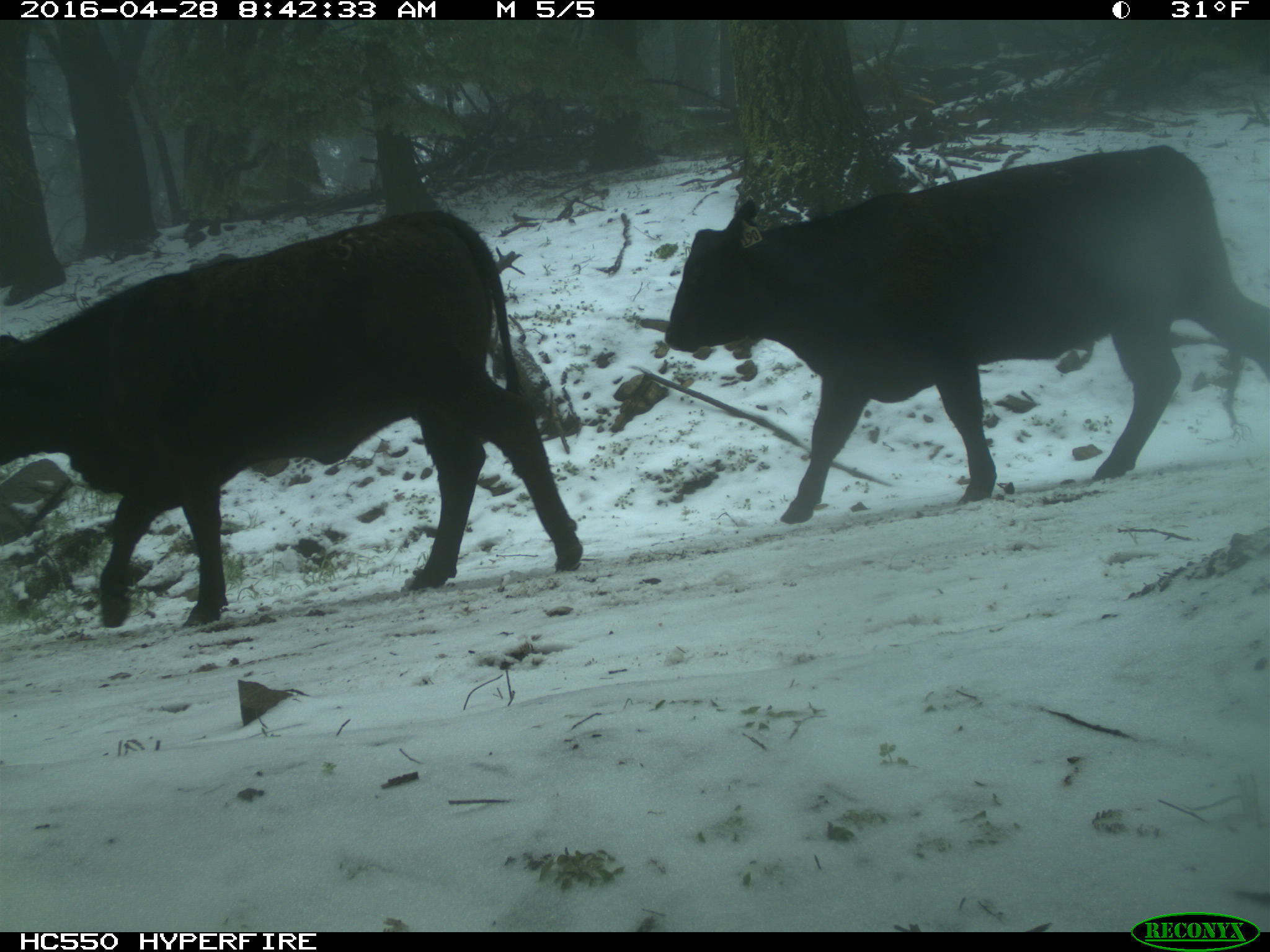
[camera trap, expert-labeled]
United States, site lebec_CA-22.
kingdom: Animalia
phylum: Chordata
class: Mammalia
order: Artiodactyla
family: Bovidae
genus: Bos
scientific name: Bos taurus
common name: domestic cow